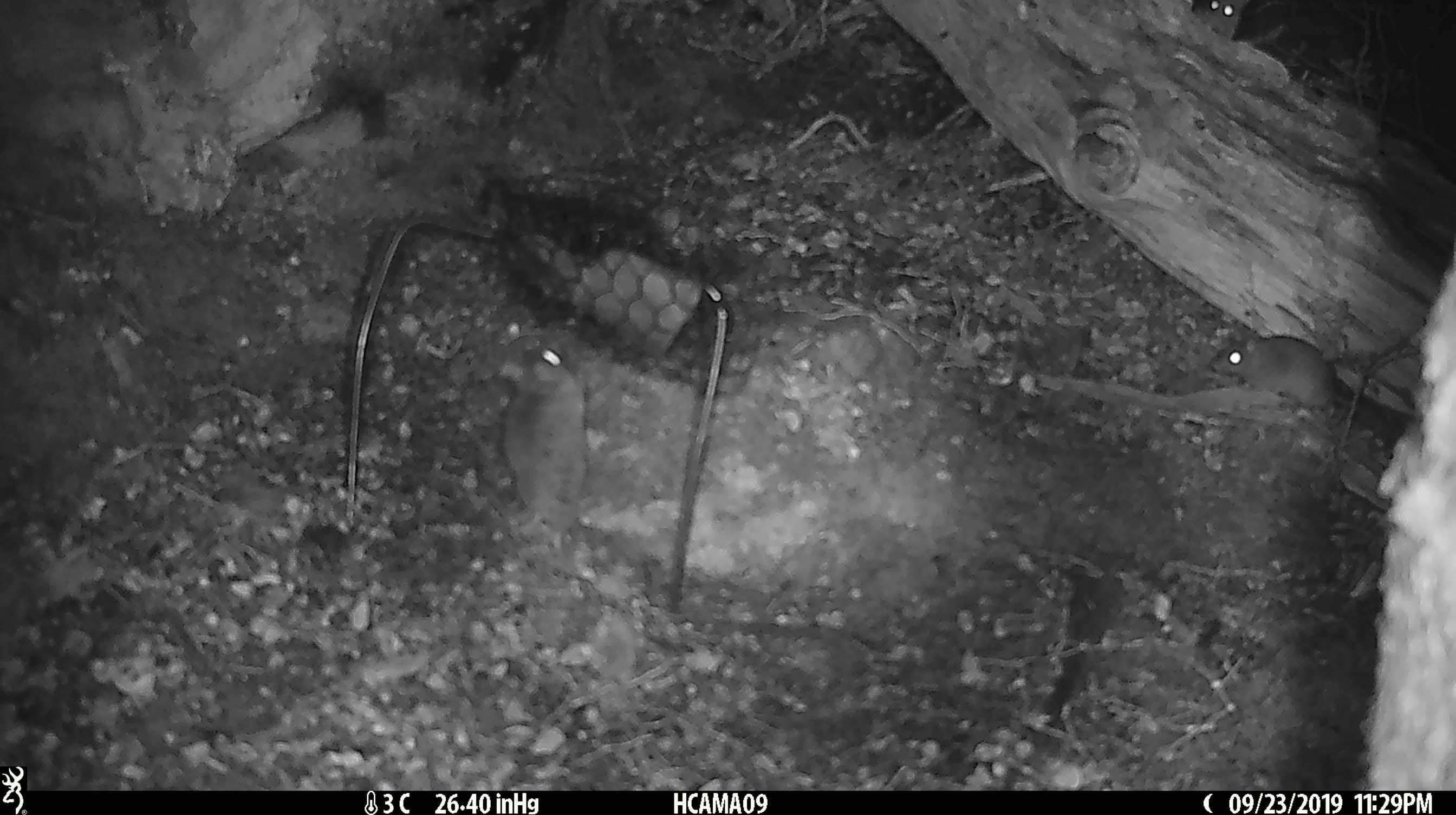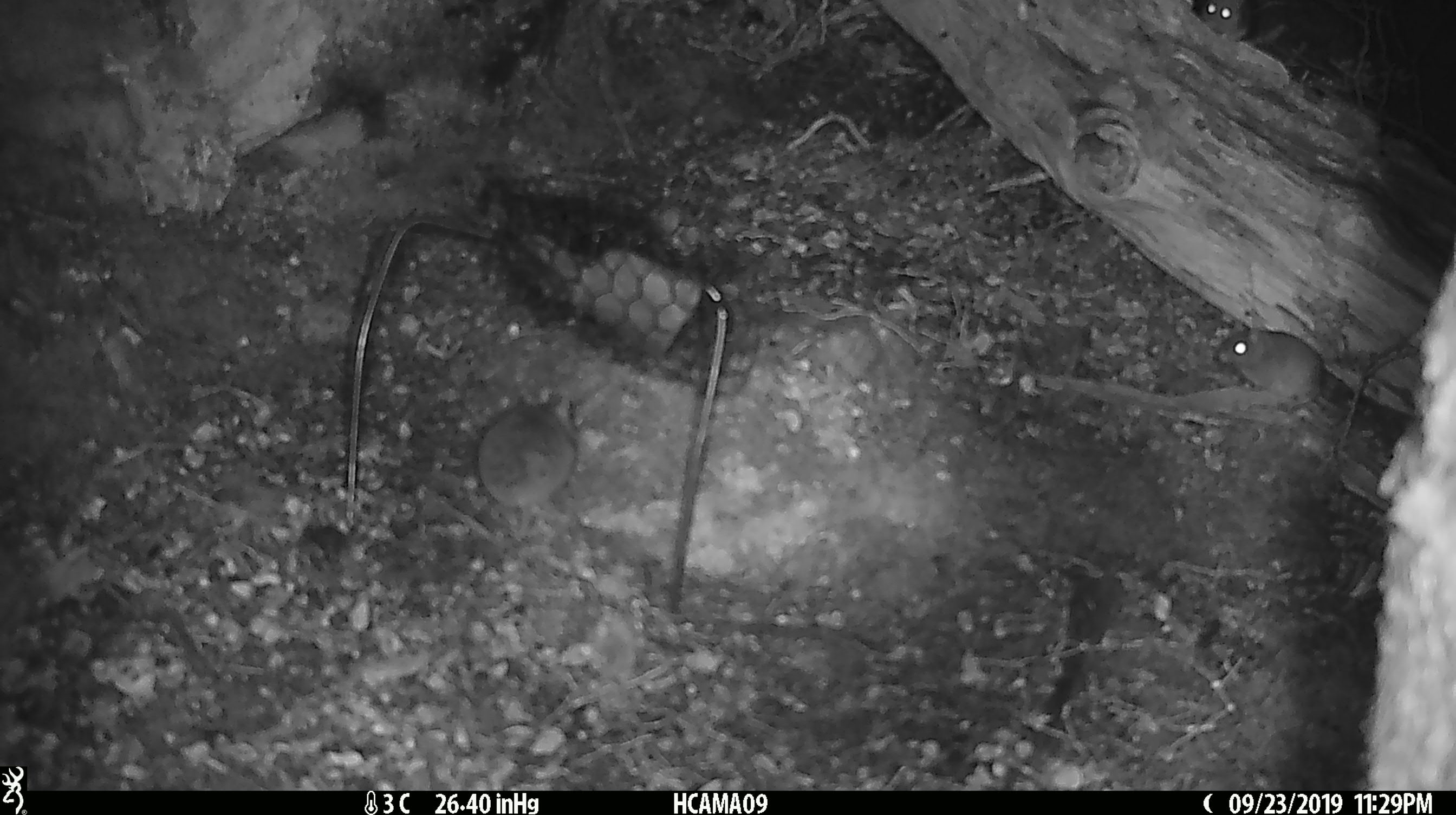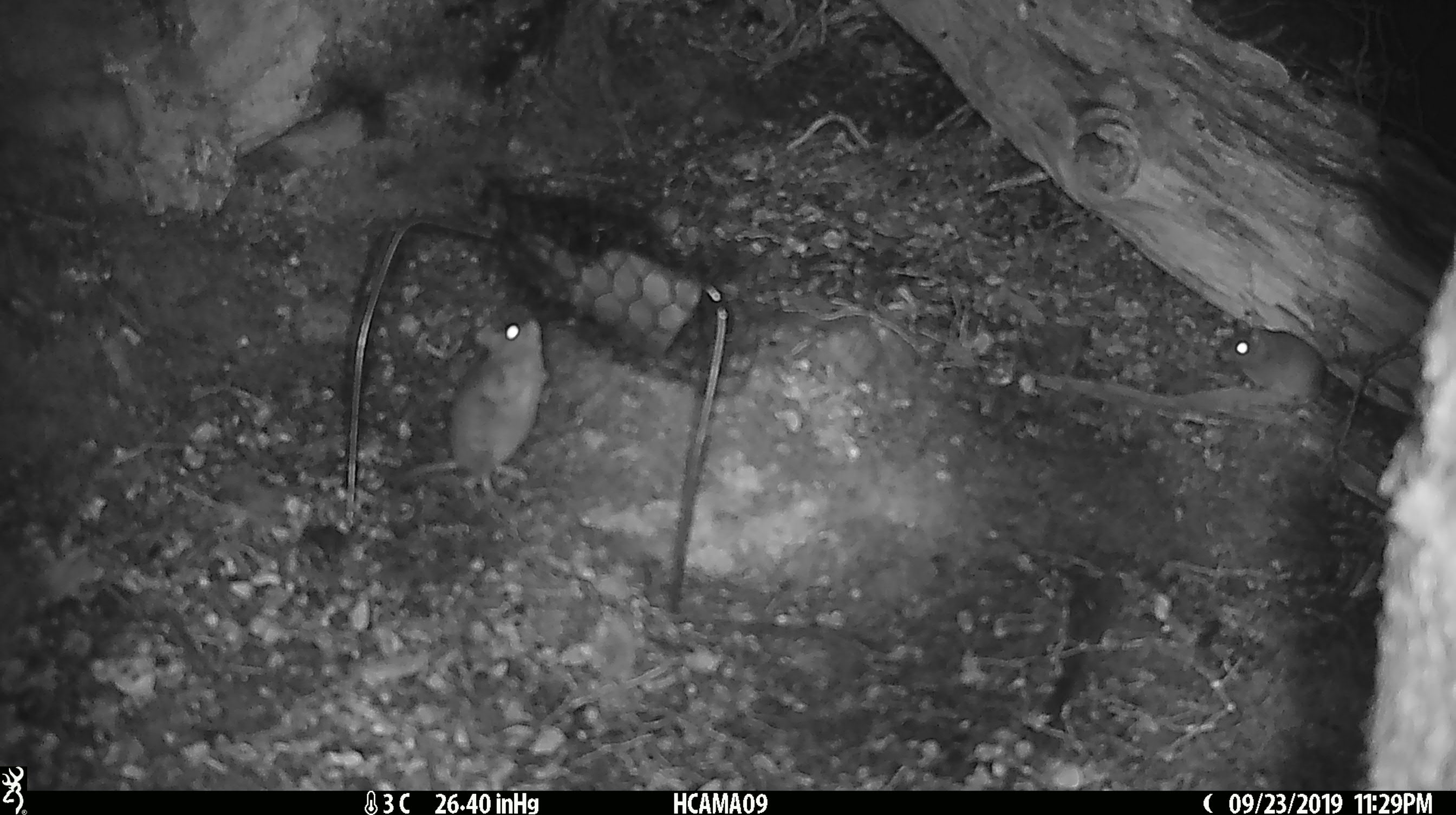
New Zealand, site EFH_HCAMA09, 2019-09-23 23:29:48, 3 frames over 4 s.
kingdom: Animalia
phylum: Chordata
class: Mammalia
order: Rodentia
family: Muridae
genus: Mus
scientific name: Mus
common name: mouse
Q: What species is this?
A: Mouse (Mus).